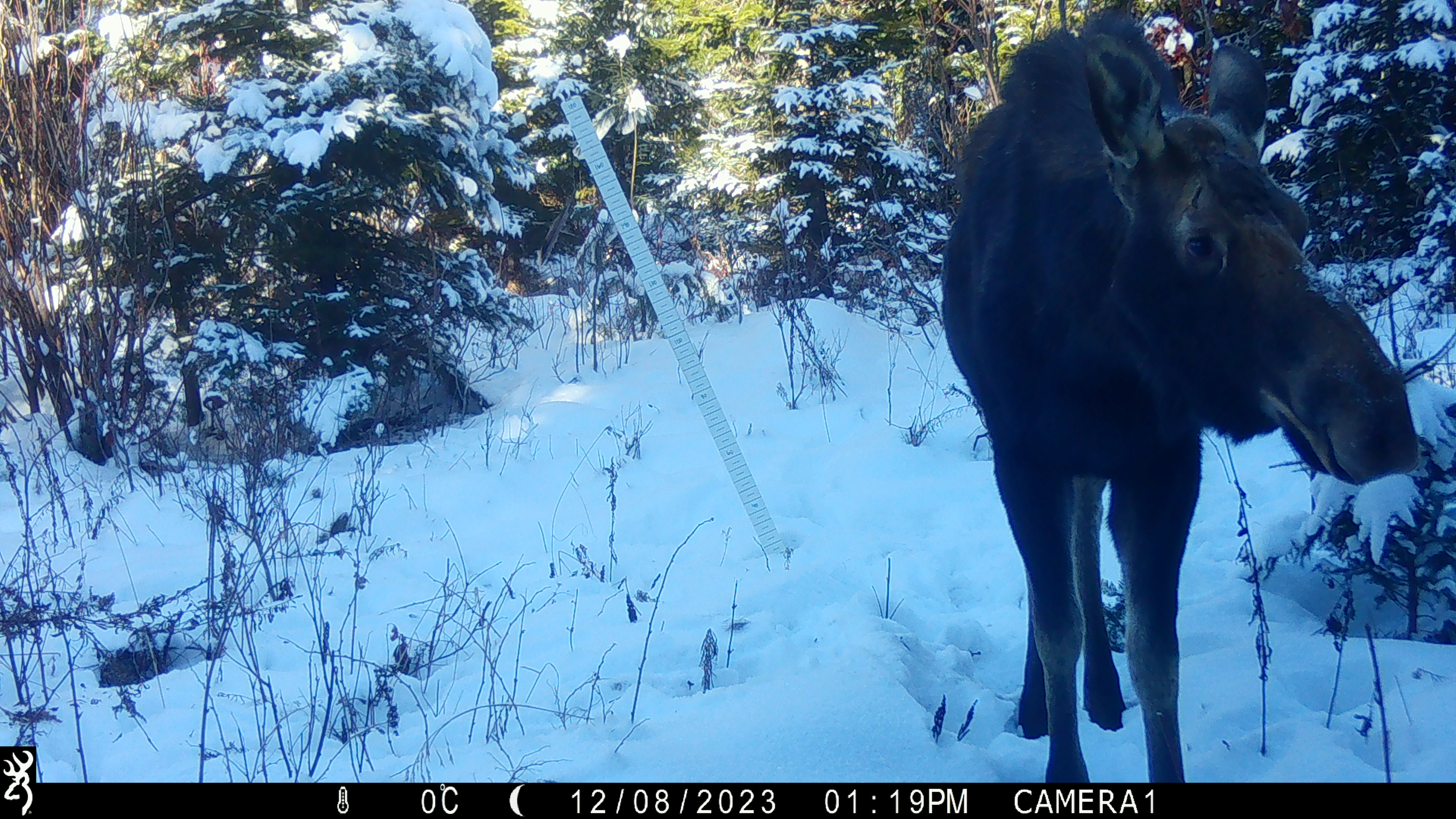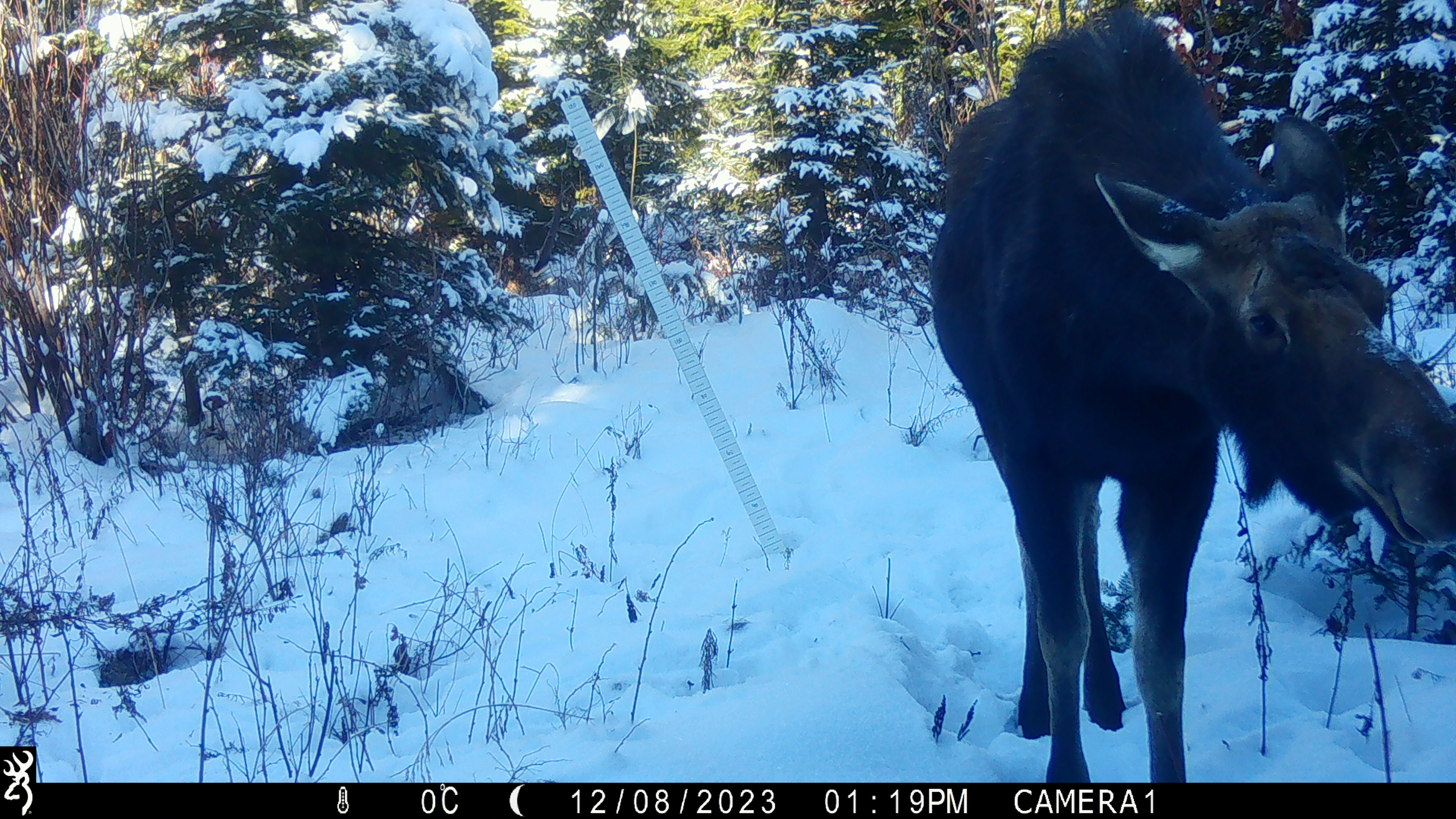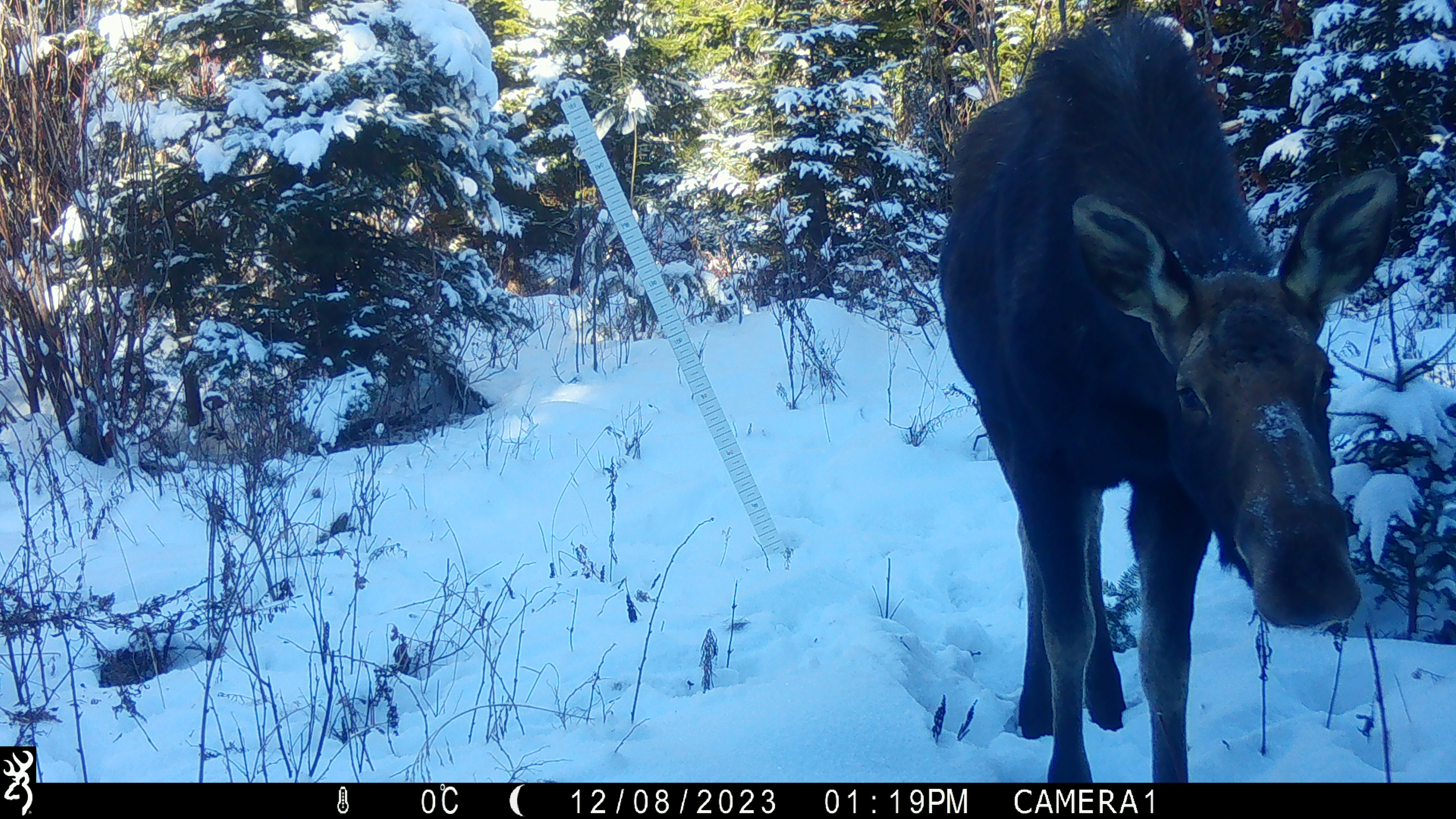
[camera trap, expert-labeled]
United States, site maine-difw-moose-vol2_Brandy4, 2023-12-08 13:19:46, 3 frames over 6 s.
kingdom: Animalia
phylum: Chordata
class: Mammalia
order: Artiodactyla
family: Cervidae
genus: Alces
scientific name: Alces alces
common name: moose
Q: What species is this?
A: Moose (Alces alces).